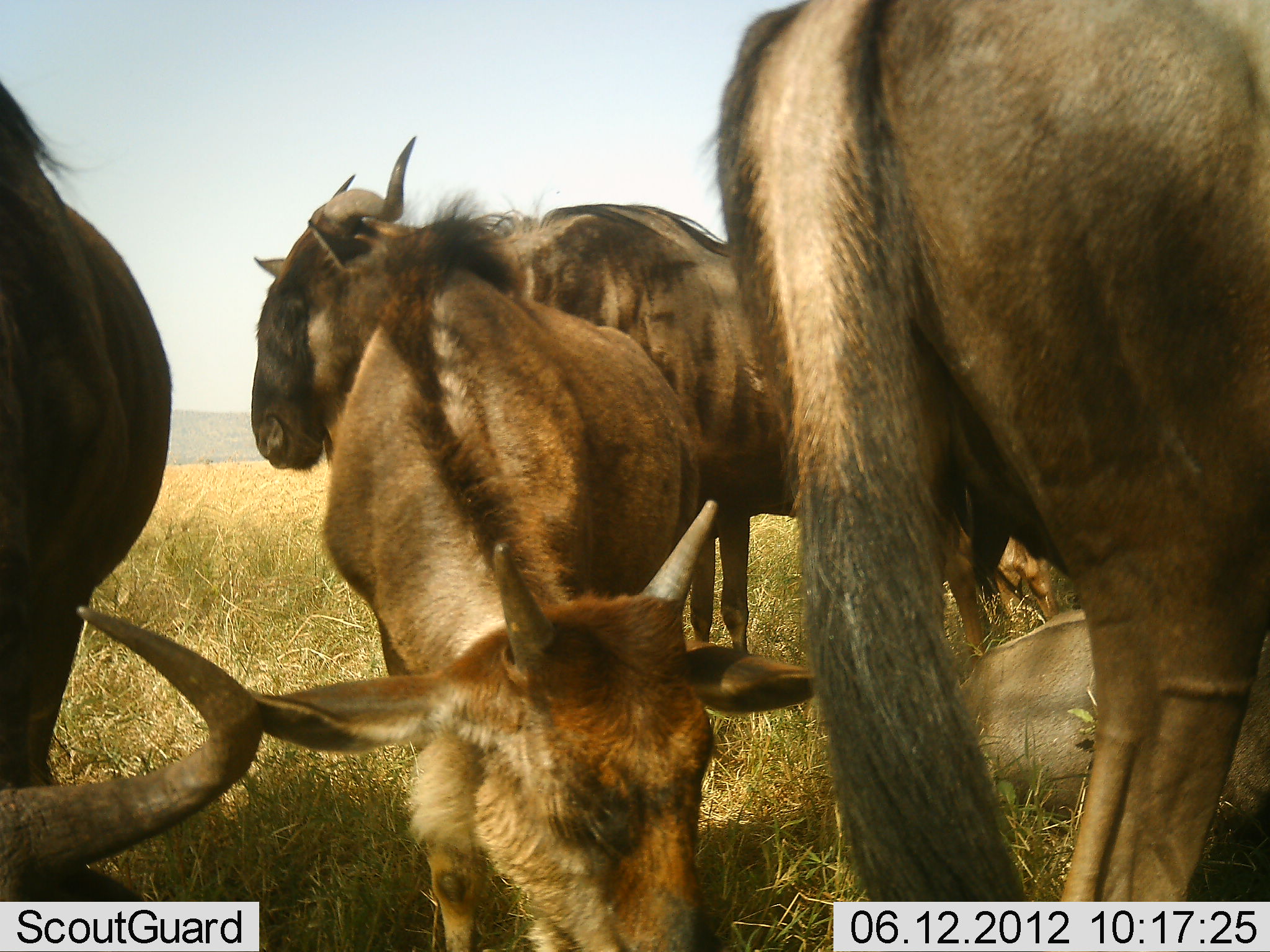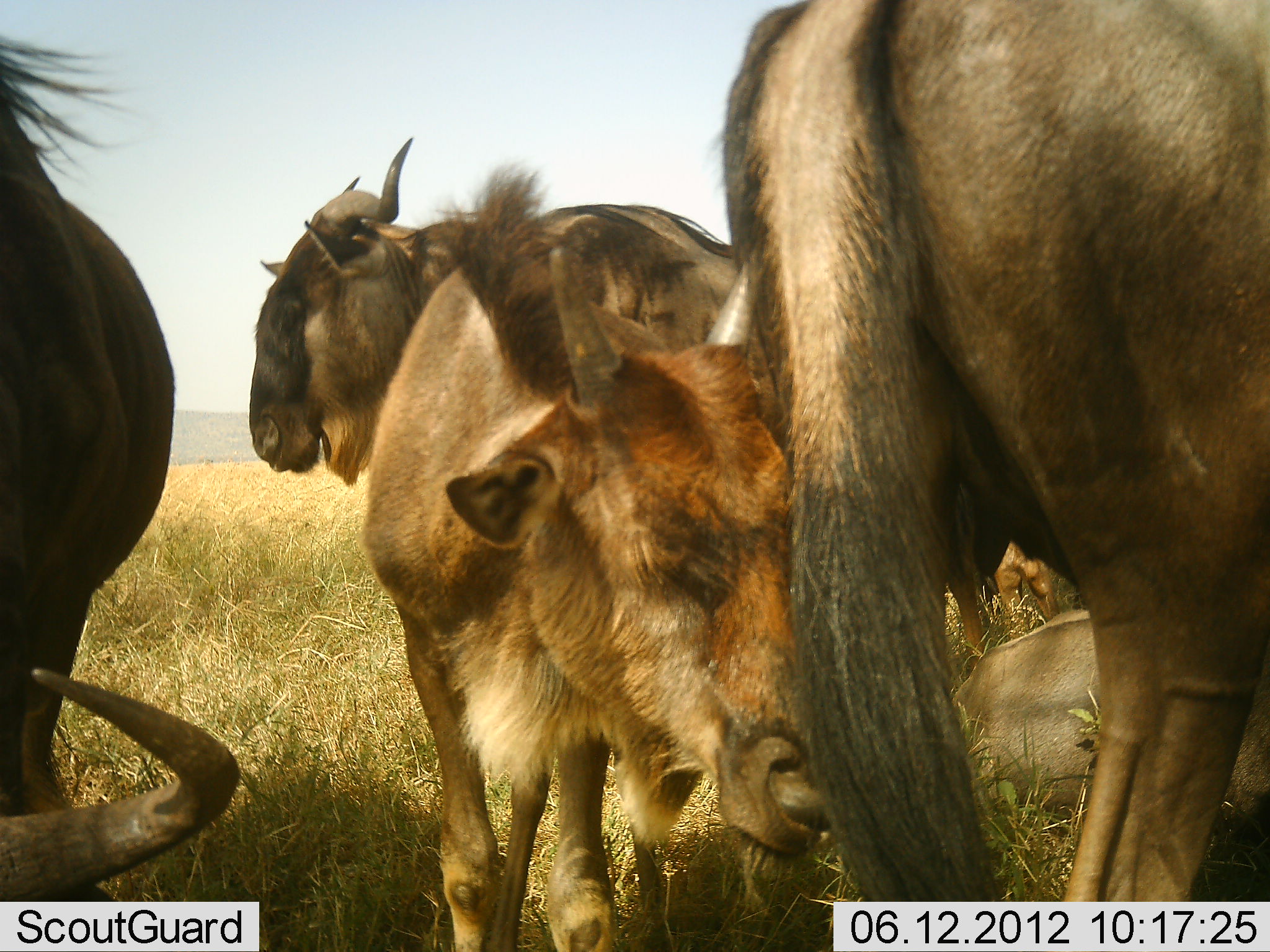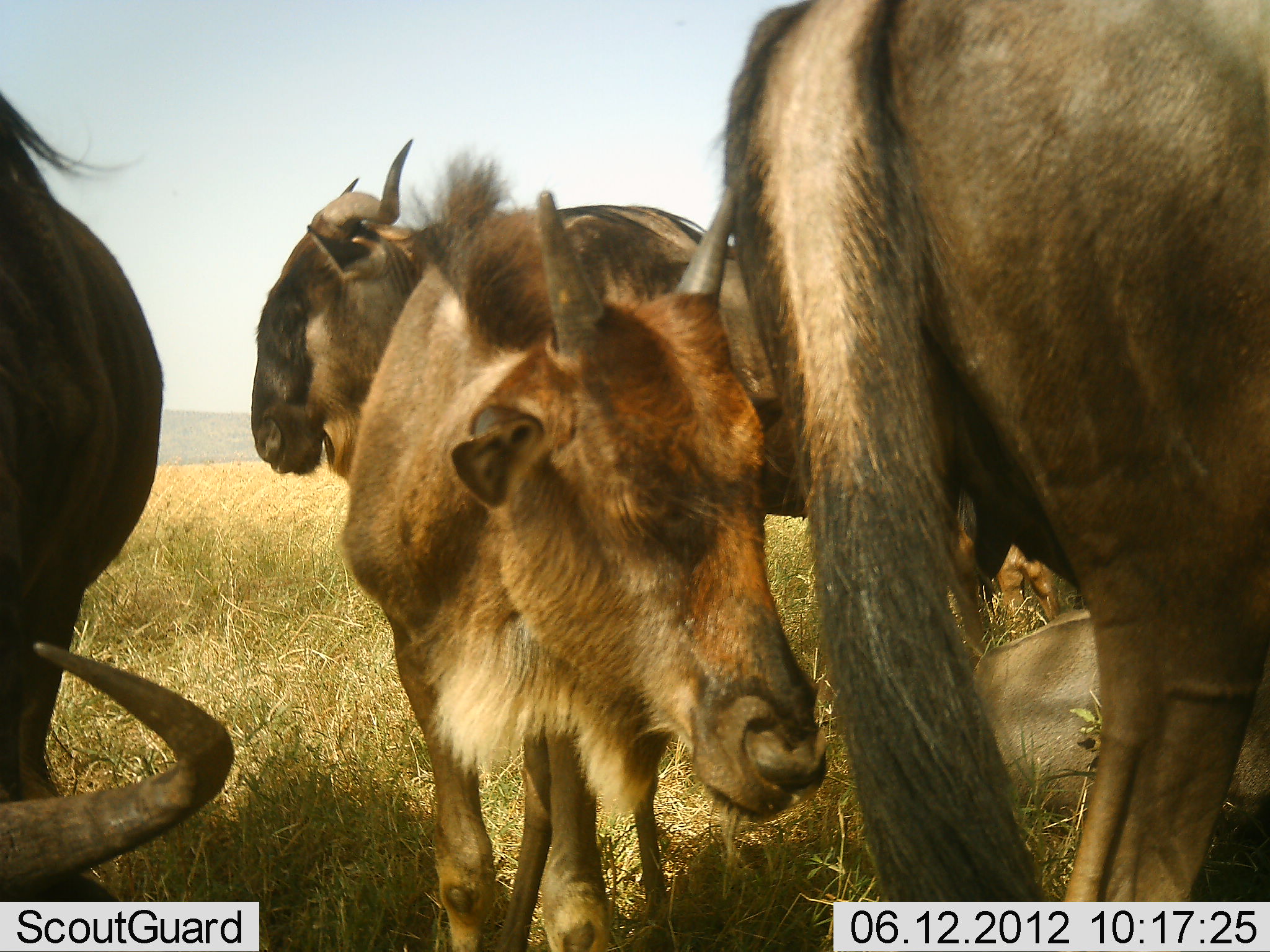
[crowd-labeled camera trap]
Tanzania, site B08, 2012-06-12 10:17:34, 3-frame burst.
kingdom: Animalia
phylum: Chordata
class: Mammalia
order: Artiodactyla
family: Bovidae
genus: Connochaetes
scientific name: Connochaetes taurinus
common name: blue wildebeest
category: wildebeest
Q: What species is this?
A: Wildebeest (blue wildebeest) (Connochaetes taurinus).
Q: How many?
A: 5.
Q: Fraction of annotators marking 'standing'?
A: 100%.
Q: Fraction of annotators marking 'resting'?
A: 90%.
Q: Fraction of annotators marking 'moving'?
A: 0%.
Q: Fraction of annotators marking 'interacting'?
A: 10%.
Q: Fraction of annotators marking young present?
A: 100%.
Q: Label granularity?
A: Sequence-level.